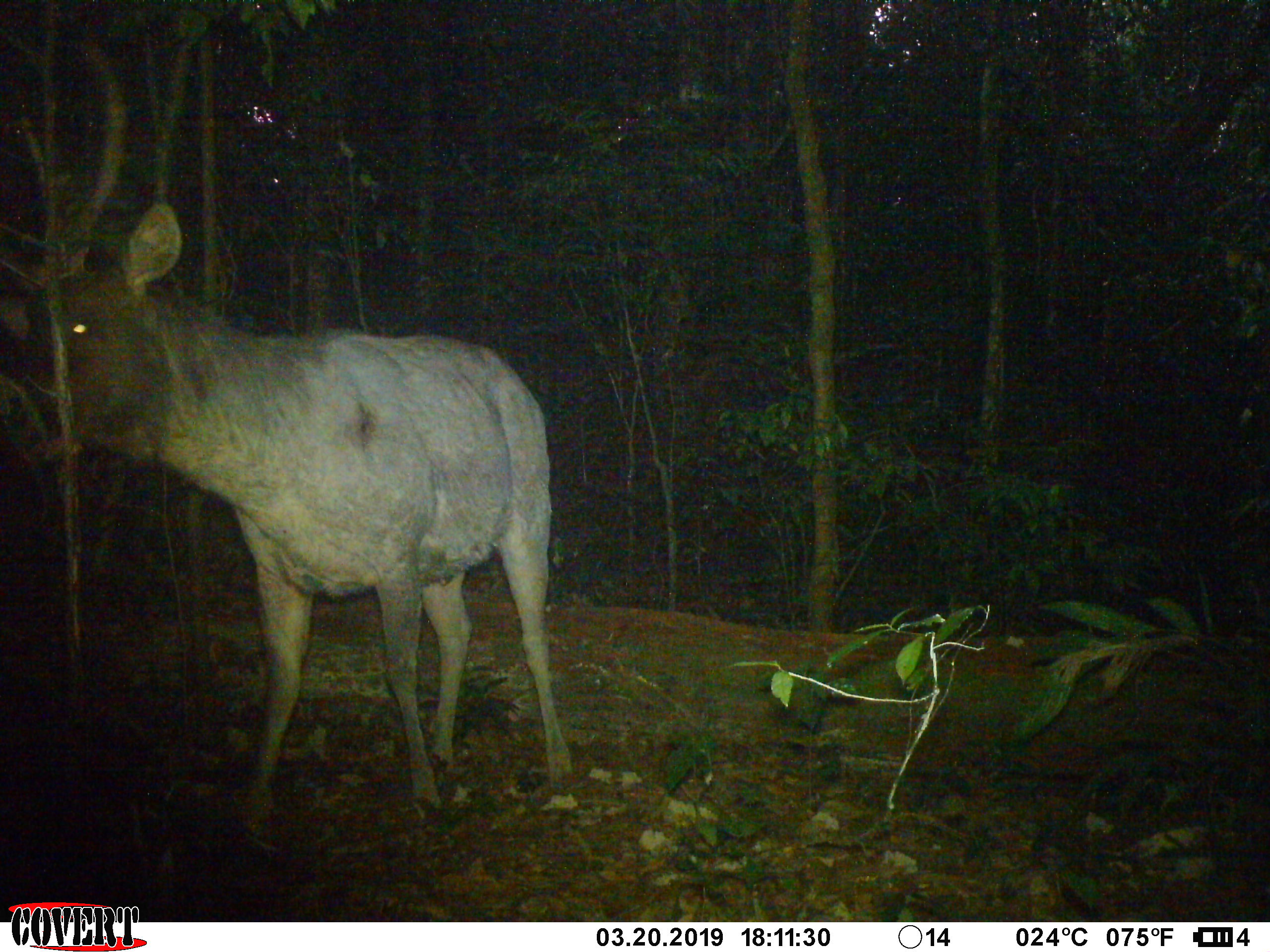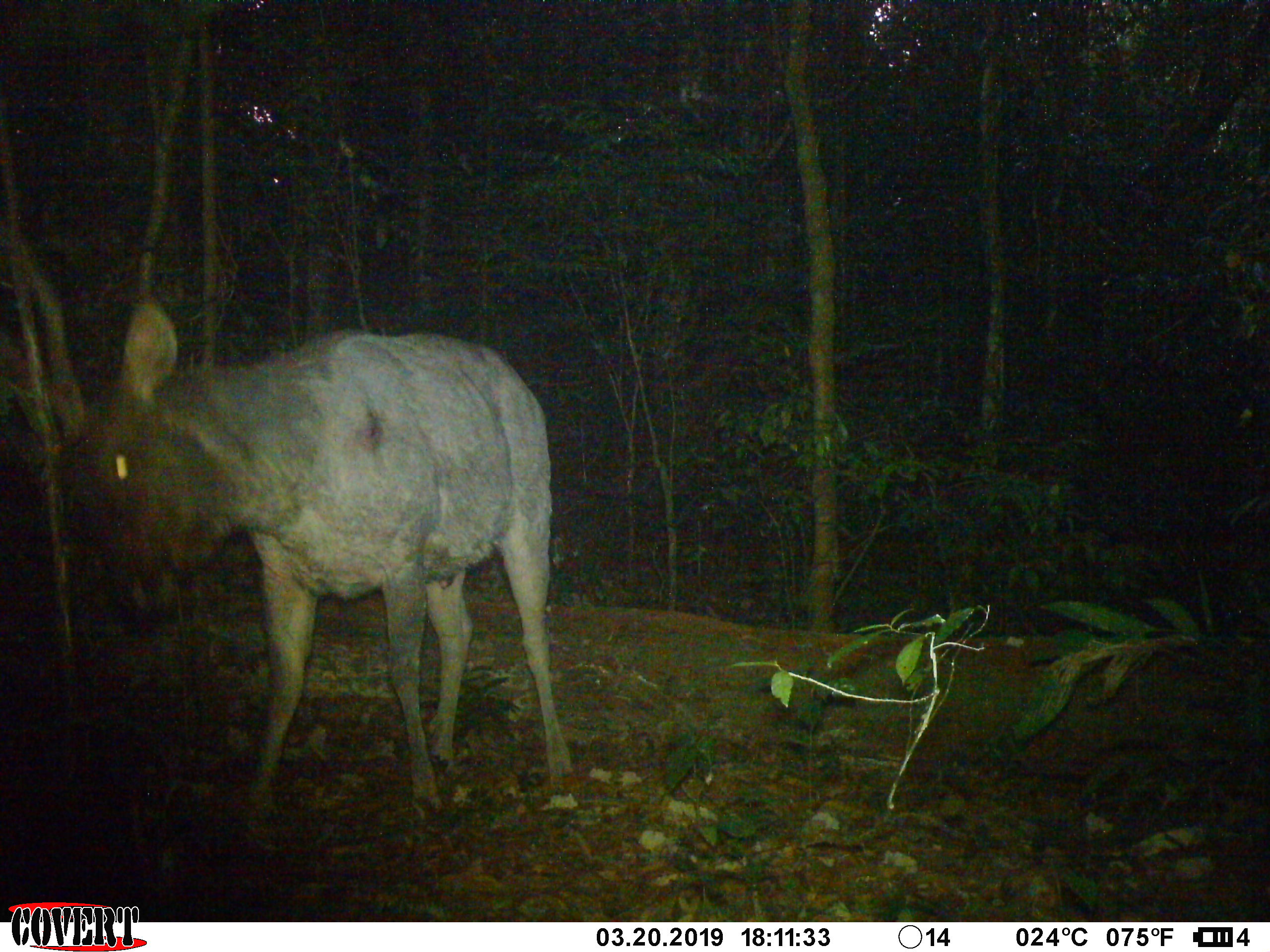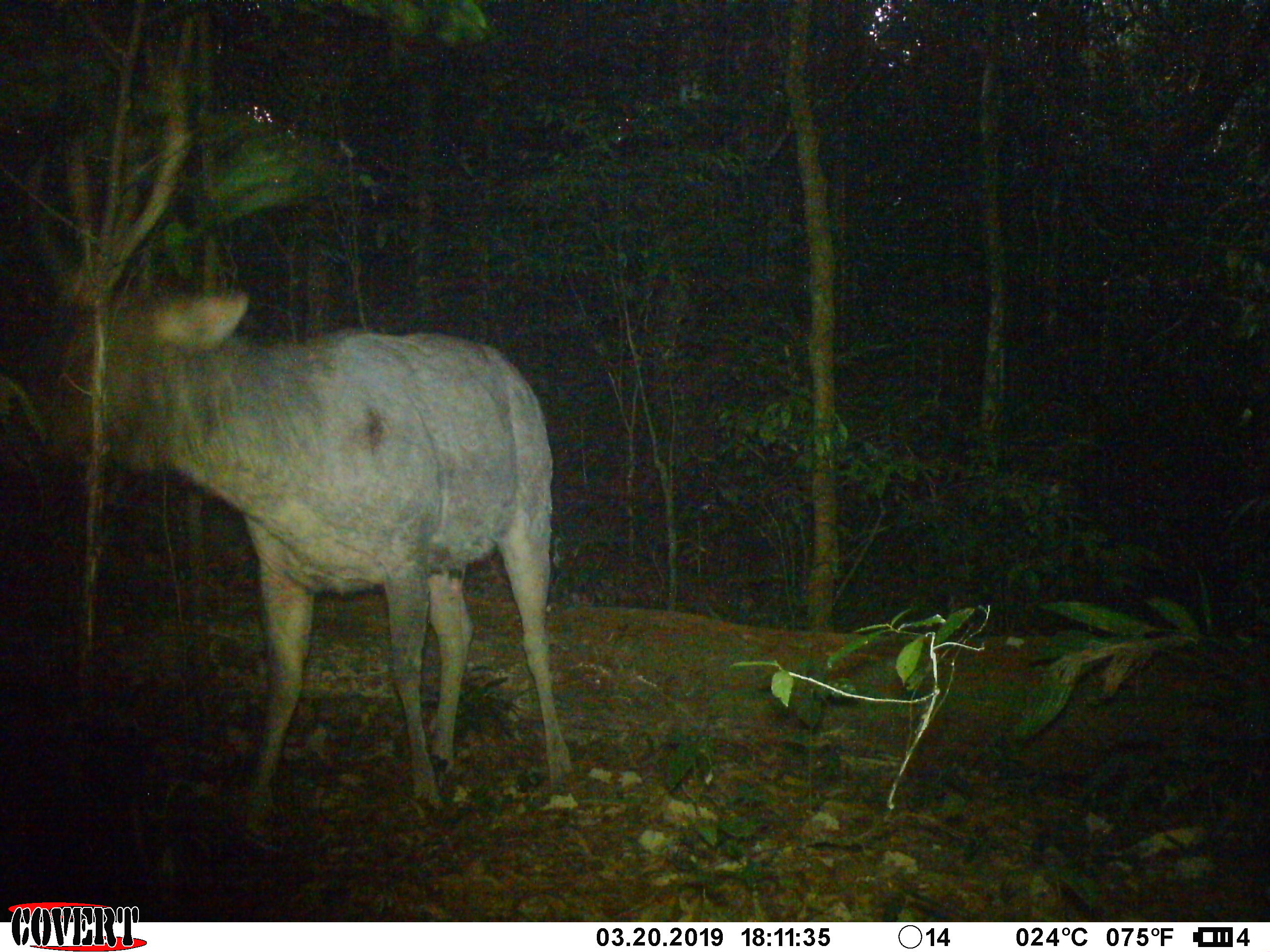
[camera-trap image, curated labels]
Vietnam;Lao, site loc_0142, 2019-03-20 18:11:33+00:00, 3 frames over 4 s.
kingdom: Animalia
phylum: Chordata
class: Mammalia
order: Artiodactyla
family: Cervidae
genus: Rusa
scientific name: Rusa unicolor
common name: sambar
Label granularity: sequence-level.